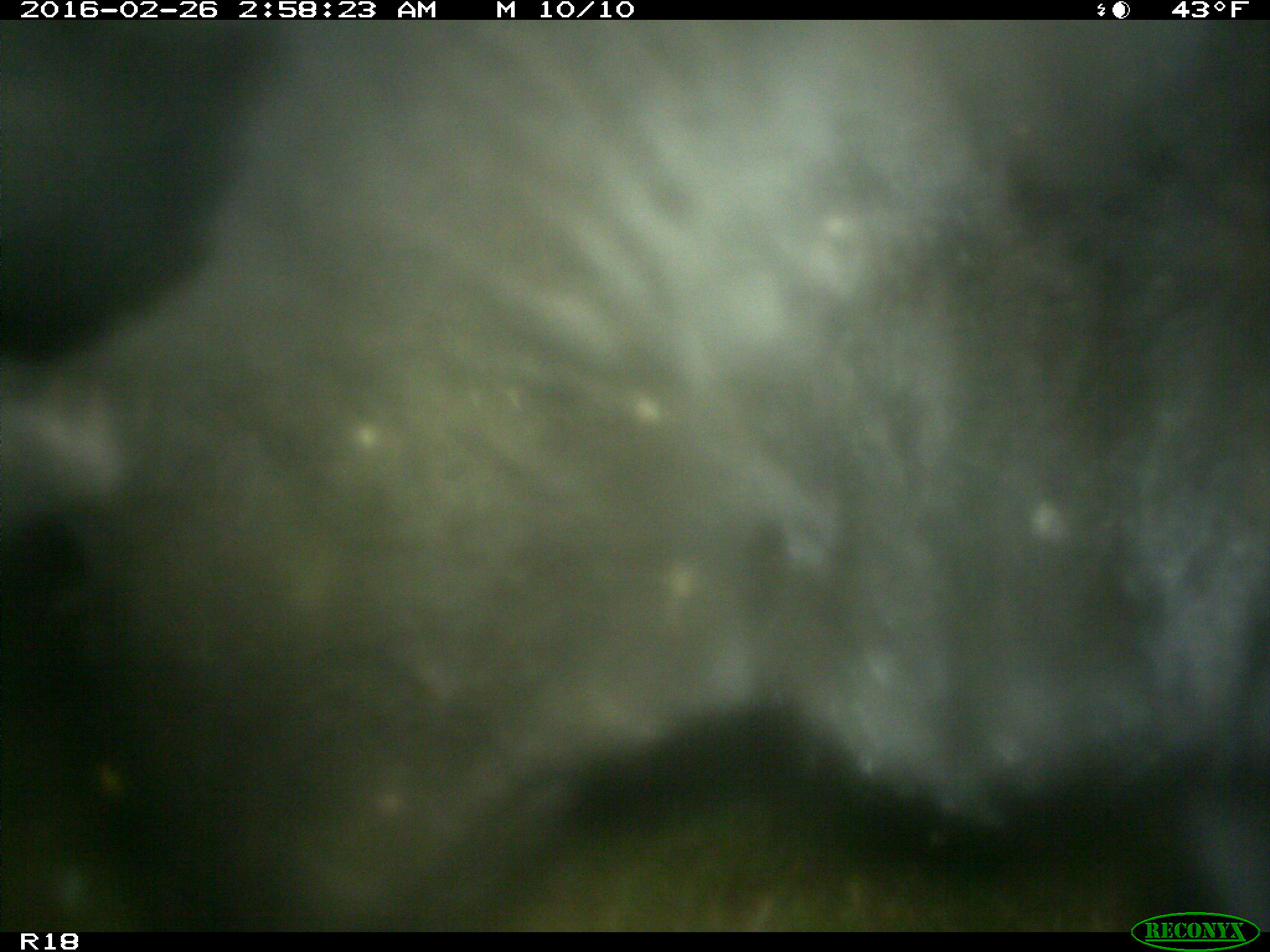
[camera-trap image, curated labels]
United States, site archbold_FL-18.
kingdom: Animalia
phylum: Chordata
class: Mammalia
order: Artiodactyla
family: Bovidae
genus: Bos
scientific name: Bos taurus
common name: domestic cow